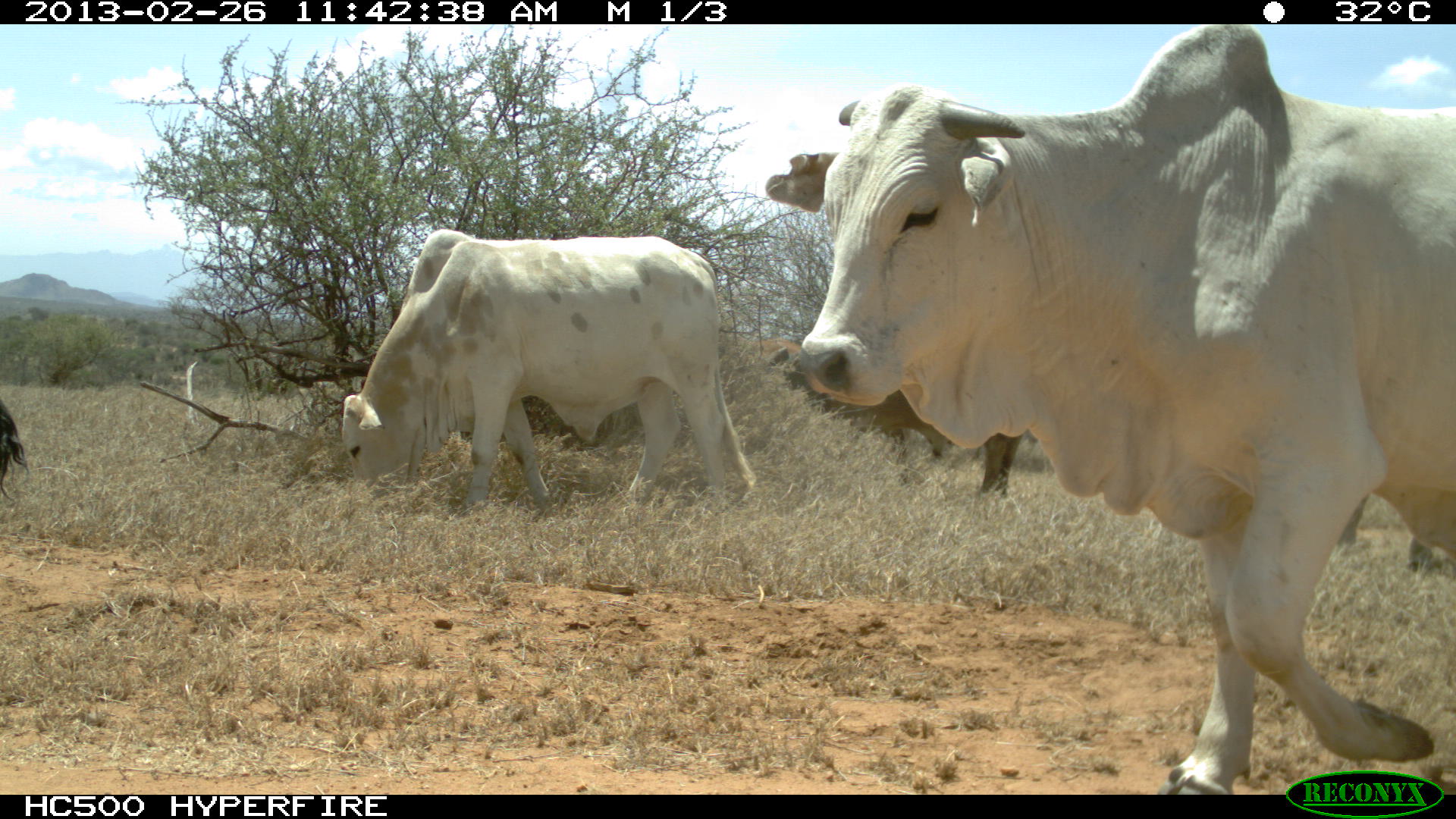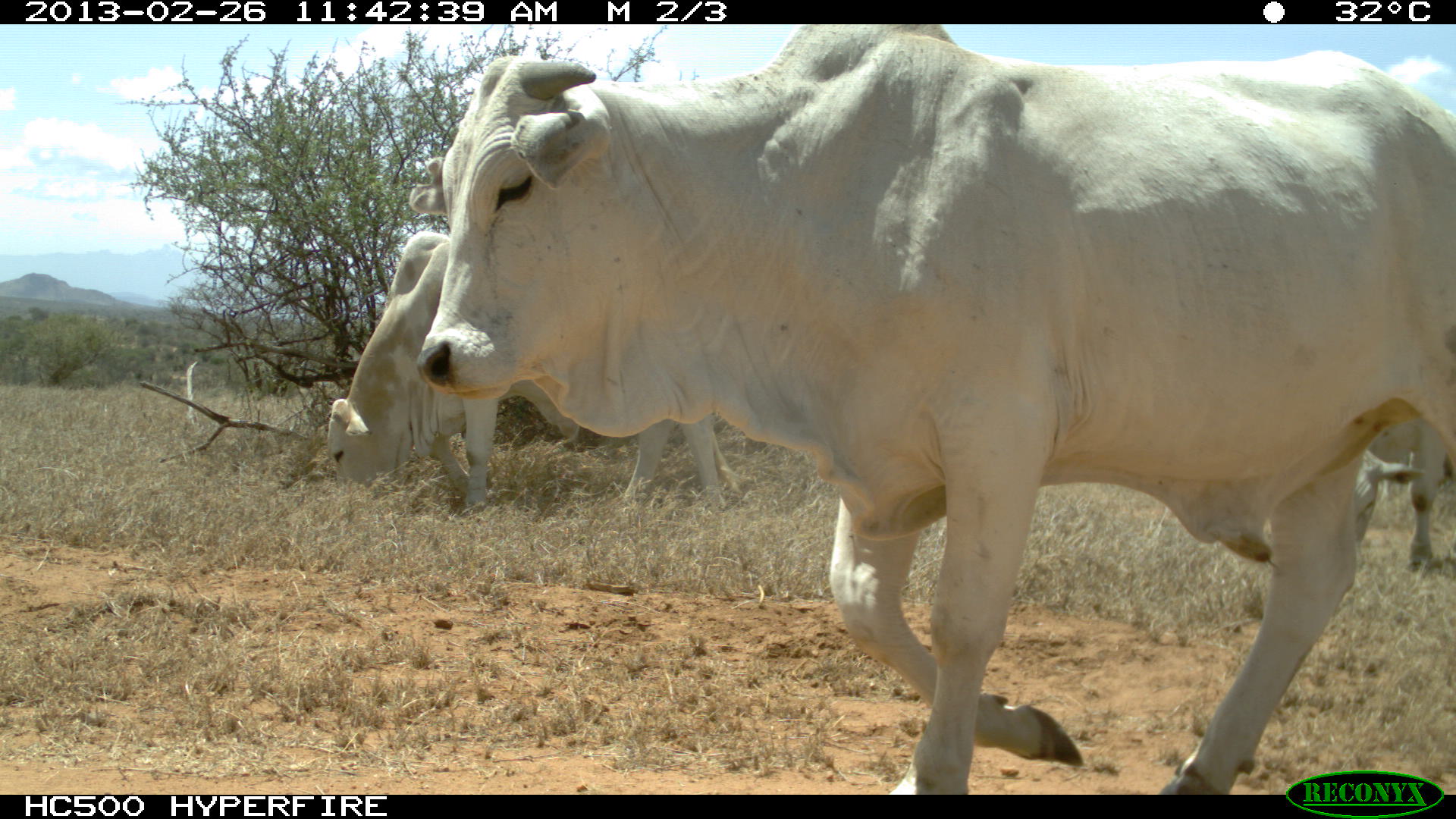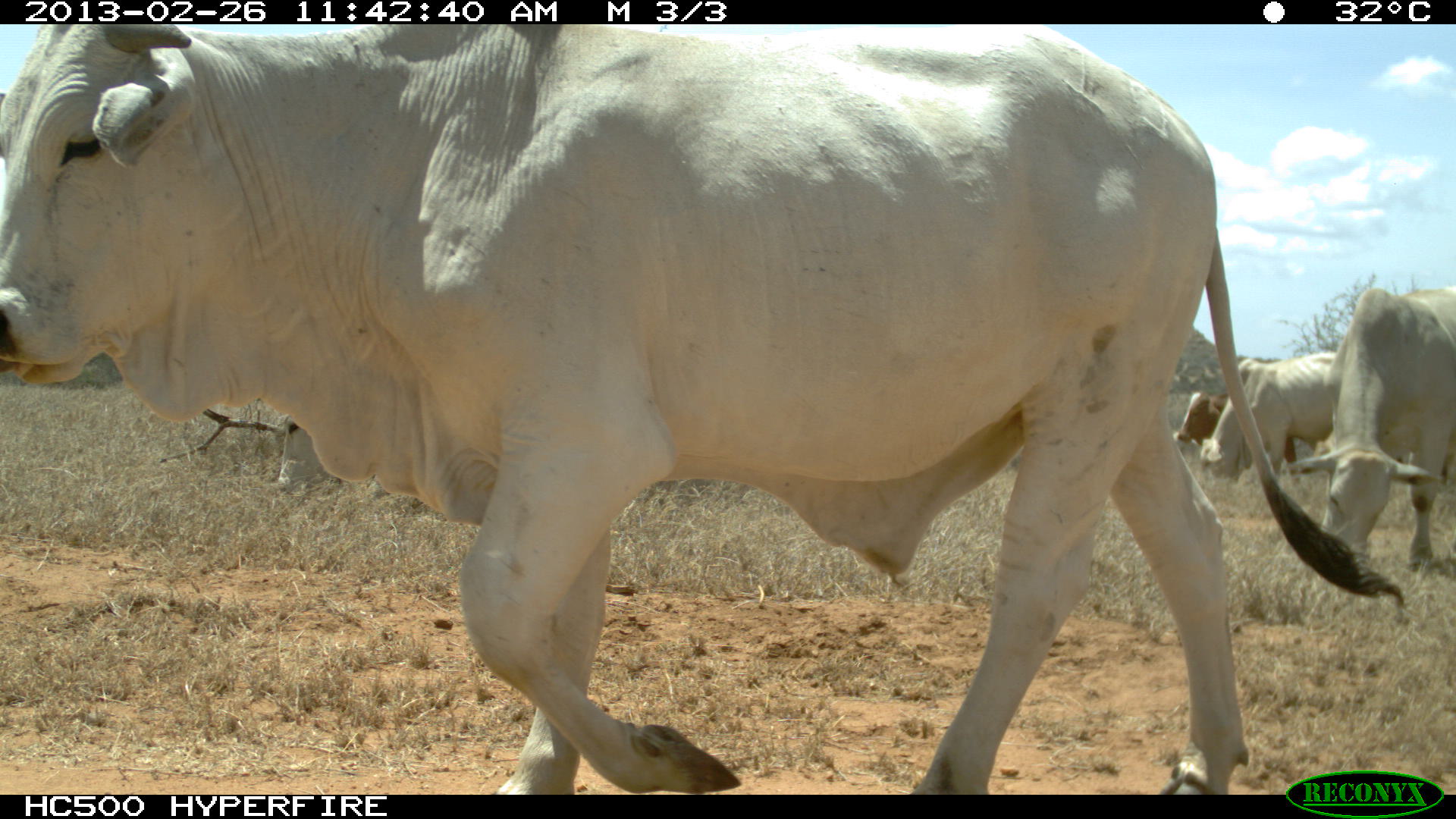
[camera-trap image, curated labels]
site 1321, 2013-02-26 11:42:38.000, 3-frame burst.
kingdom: Animalia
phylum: Chordata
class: Mammalia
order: Artiodactyla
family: Bovidae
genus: Bos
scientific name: Bos taurus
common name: domestic cattle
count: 4